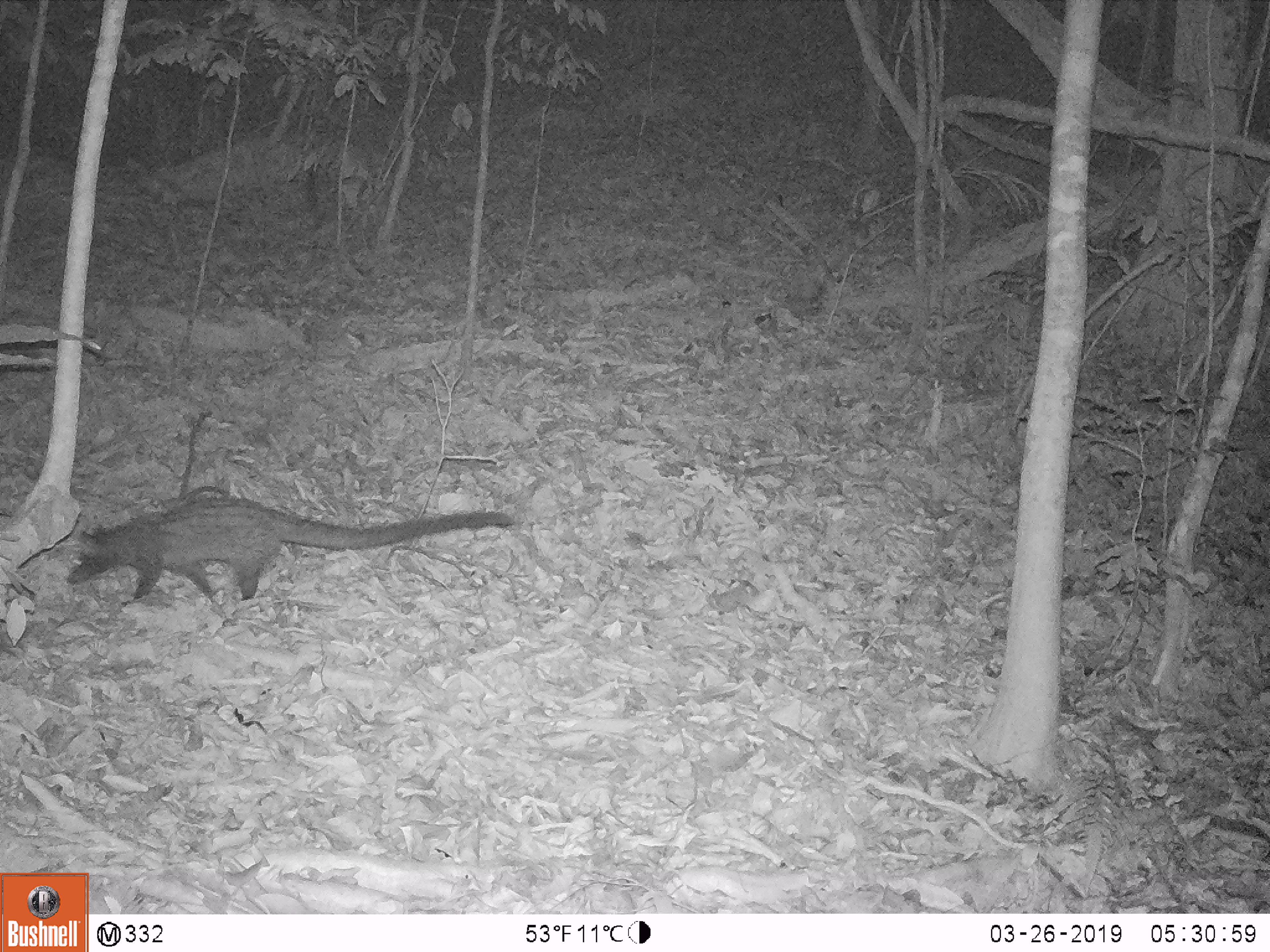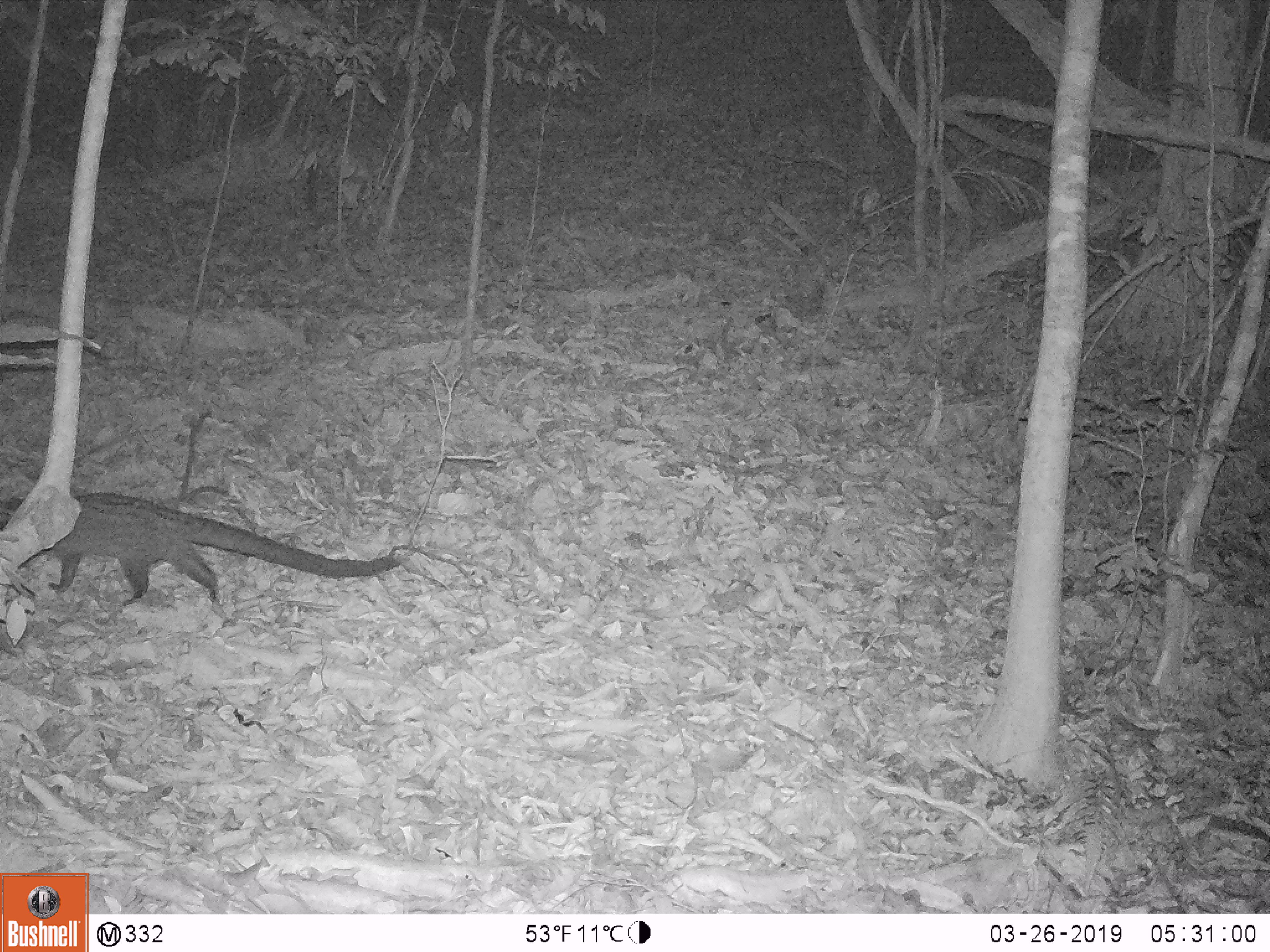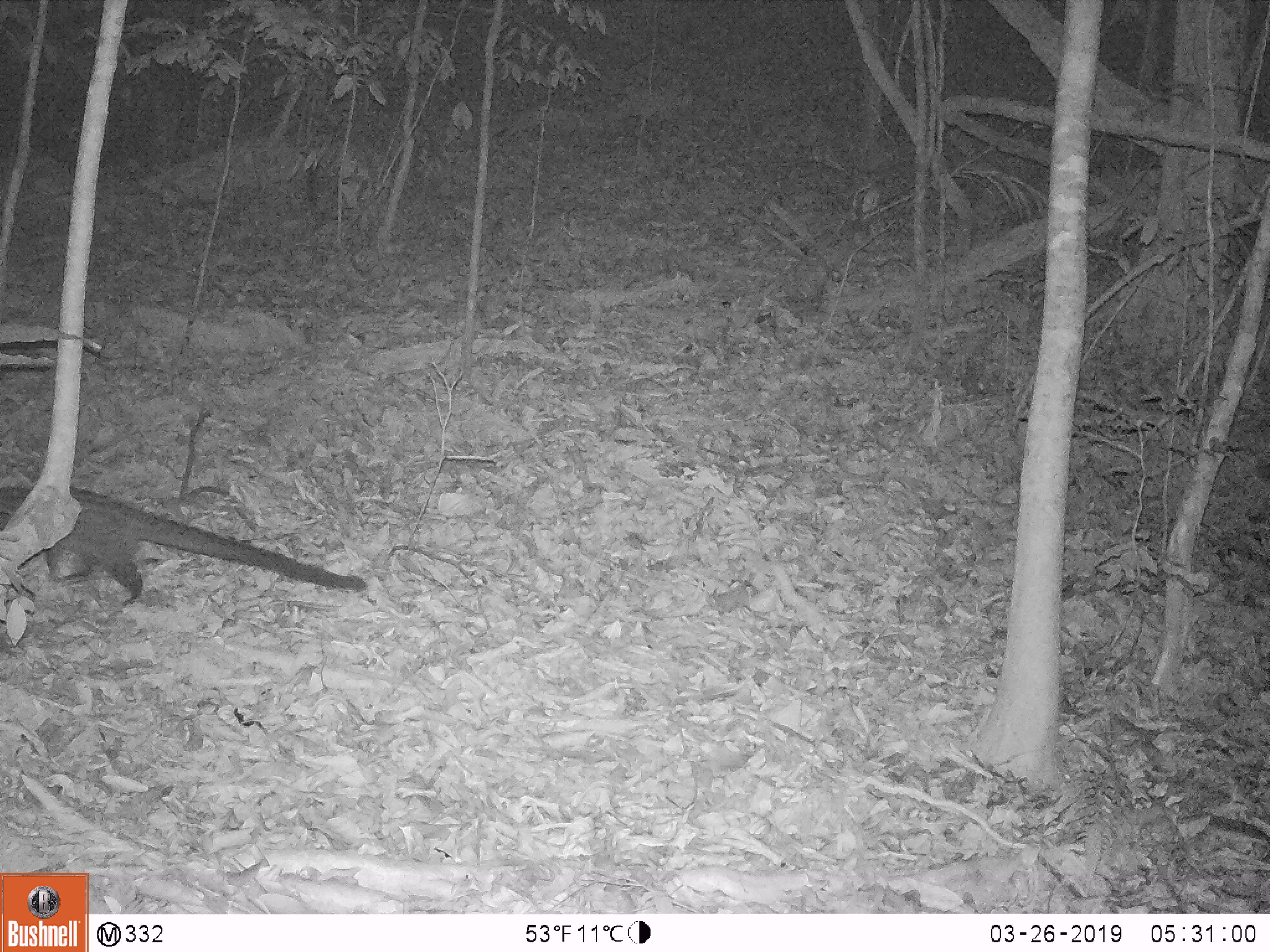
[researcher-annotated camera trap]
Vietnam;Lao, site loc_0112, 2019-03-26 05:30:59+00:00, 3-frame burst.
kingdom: Animalia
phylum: Chordata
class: Mammalia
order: Carnivora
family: Viverridae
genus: Paradoxurus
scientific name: Paradoxurus hermaphroditus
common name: common palm civet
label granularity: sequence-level